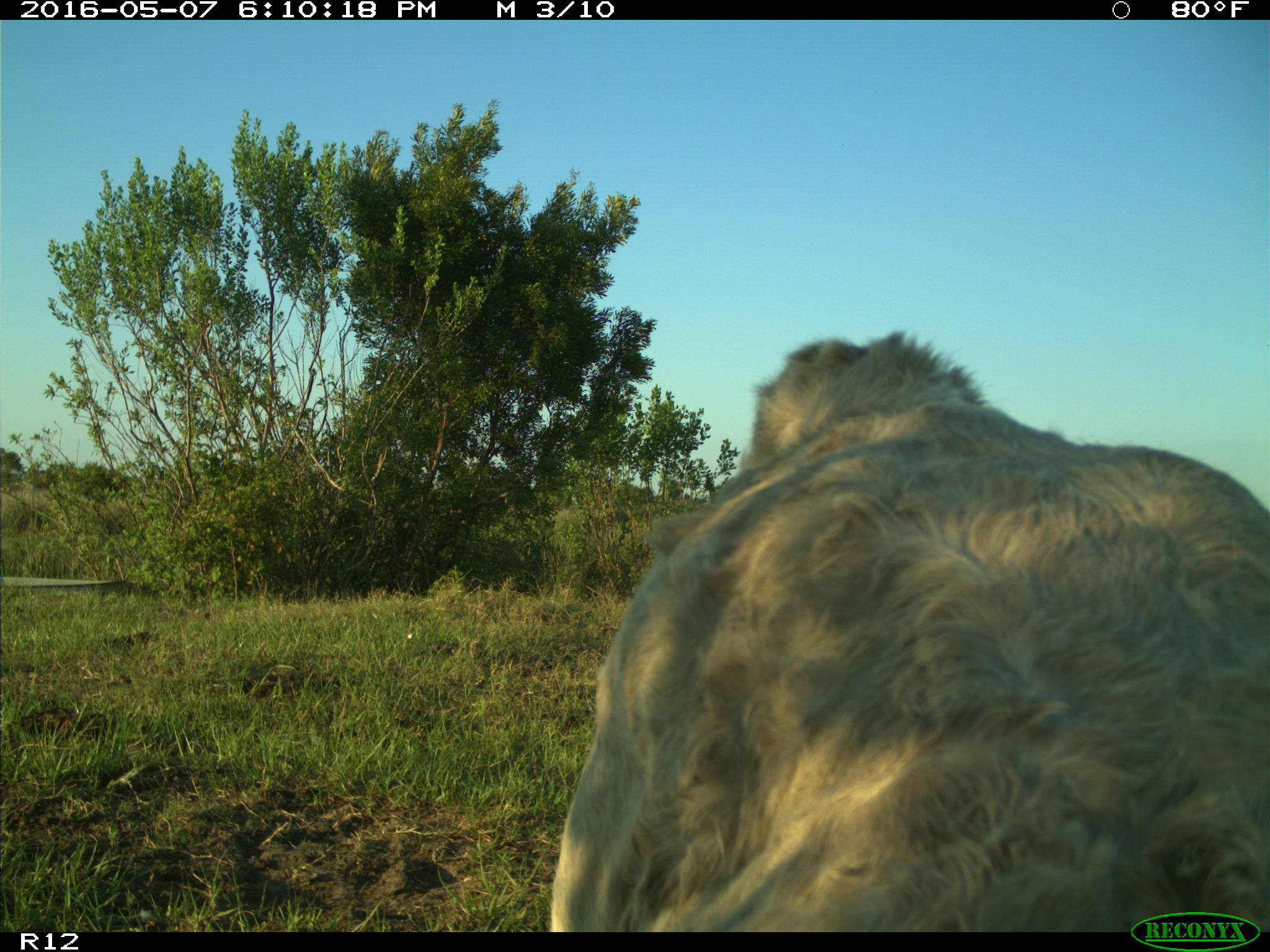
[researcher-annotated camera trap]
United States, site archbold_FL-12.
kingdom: Animalia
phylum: Chordata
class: Mammalia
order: Artiodactyla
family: Bovidae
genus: Bos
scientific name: Bos taurus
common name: domestic cow